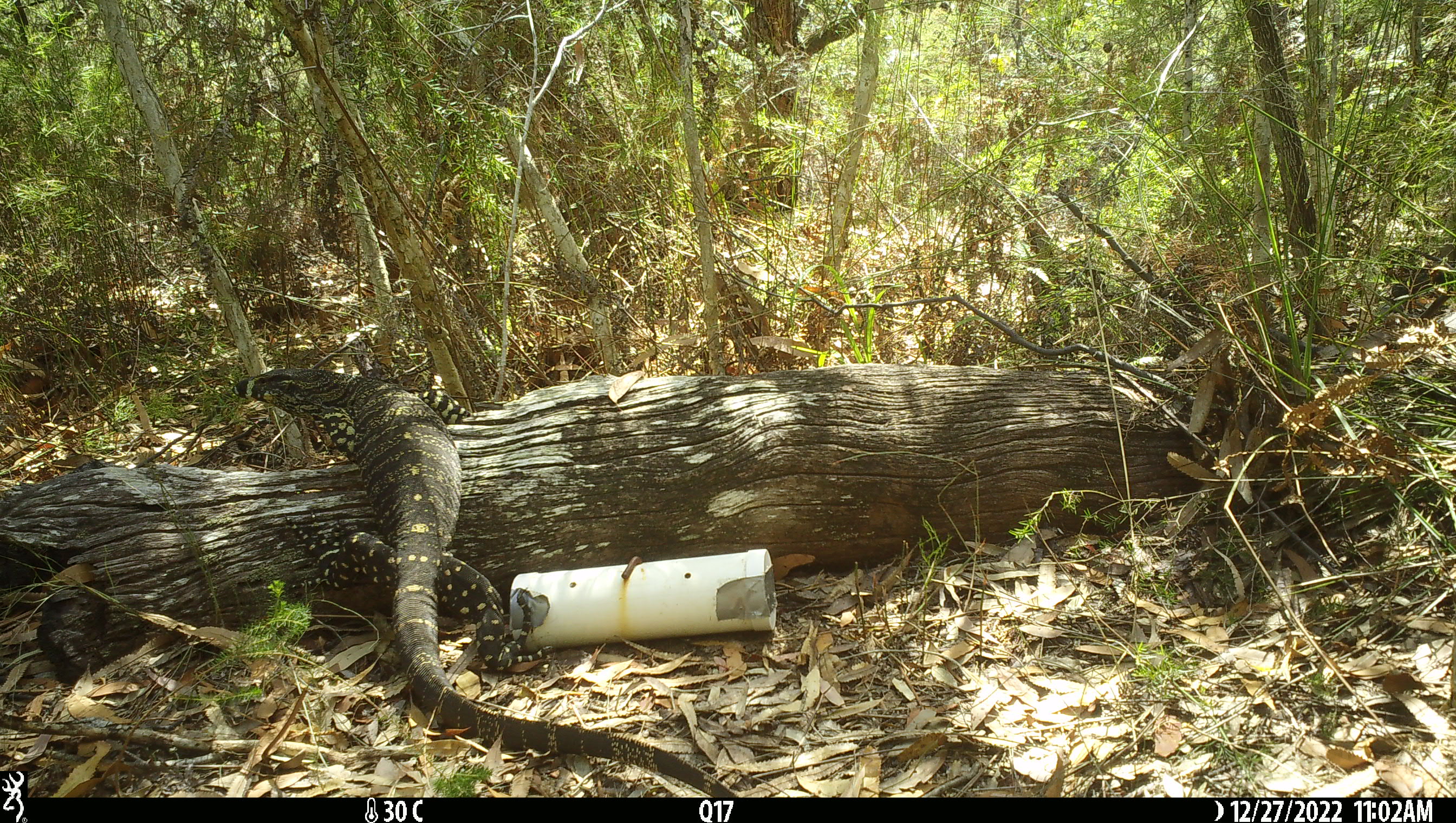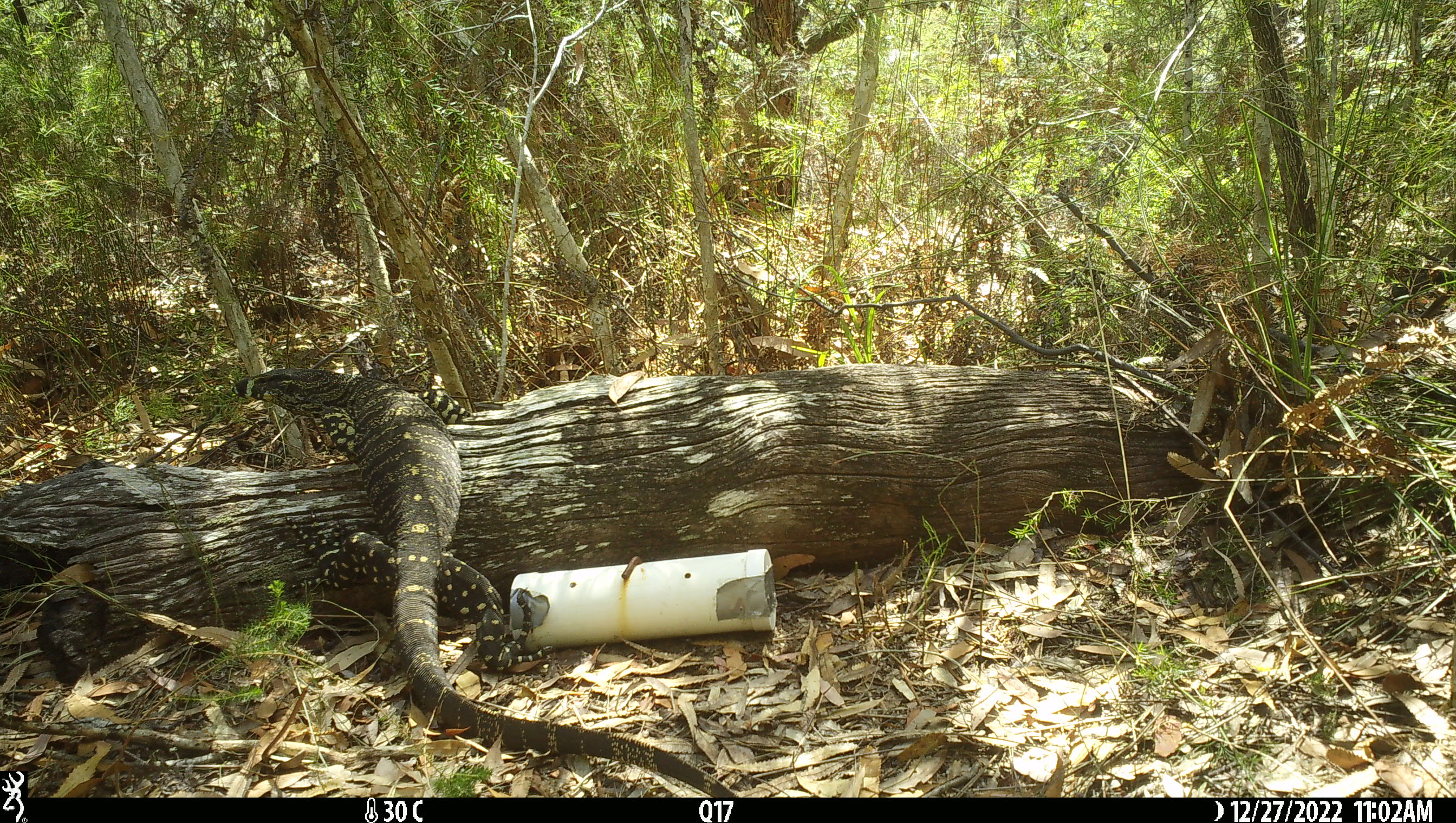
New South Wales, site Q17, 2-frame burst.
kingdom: Animalia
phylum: Chordata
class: Reptilia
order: Squamata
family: Varanidae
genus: Varanus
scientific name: Varanus varius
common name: lace monitor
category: goanna